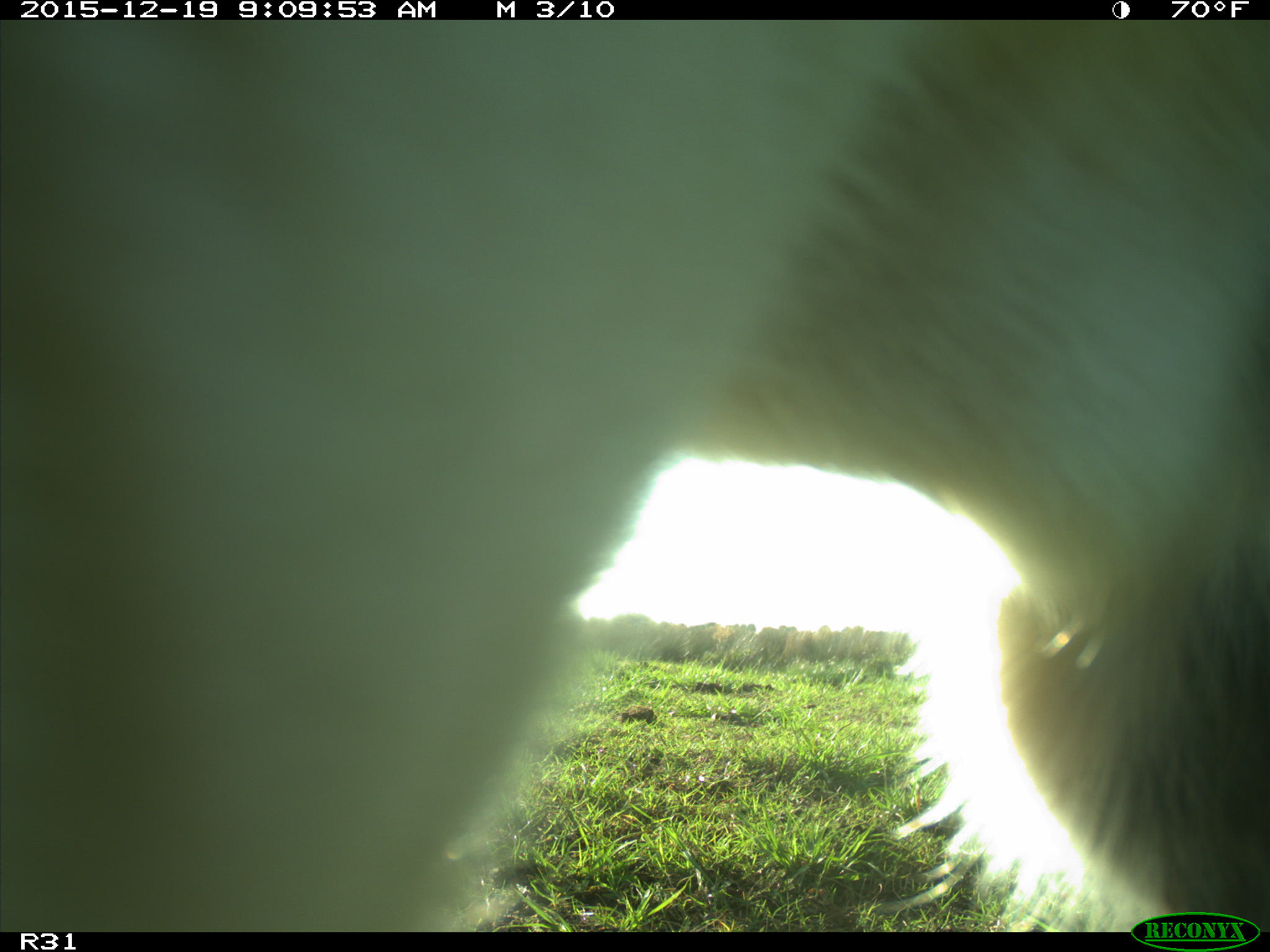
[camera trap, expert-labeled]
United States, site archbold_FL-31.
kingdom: Animalia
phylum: Chordata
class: Mammalia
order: Artiodactyla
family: Bovidae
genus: Bos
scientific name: Bos taurus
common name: domestic cow